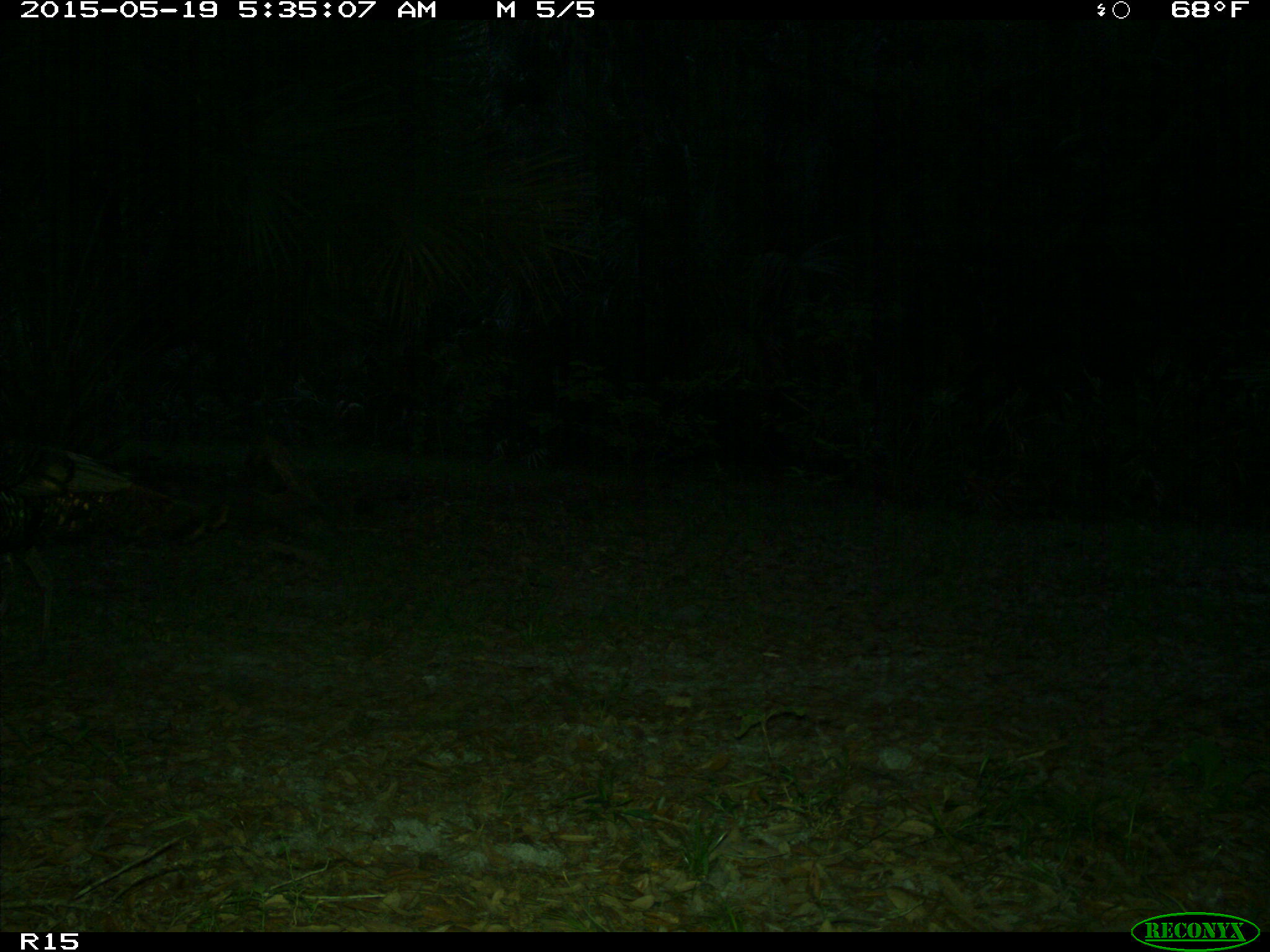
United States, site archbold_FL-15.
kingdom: Animalia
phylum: Chordata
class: Aves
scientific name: Aves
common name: birds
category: unidentified bird